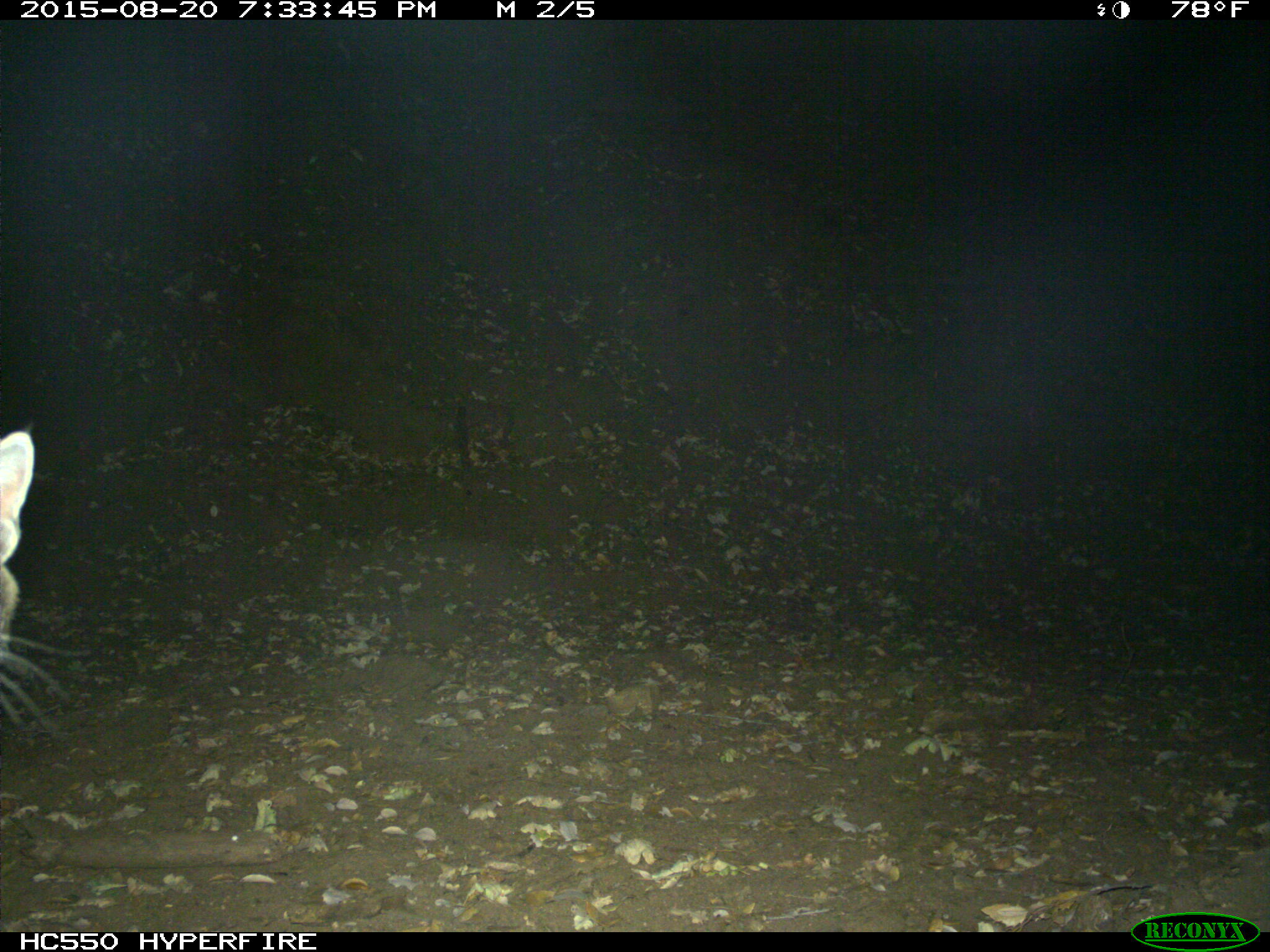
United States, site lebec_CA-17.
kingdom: Animalia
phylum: Chordata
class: Mammalia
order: Carnivora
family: Felidae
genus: Lynx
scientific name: Lynx rufus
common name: bobcat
Lynx rufus (bobcat).